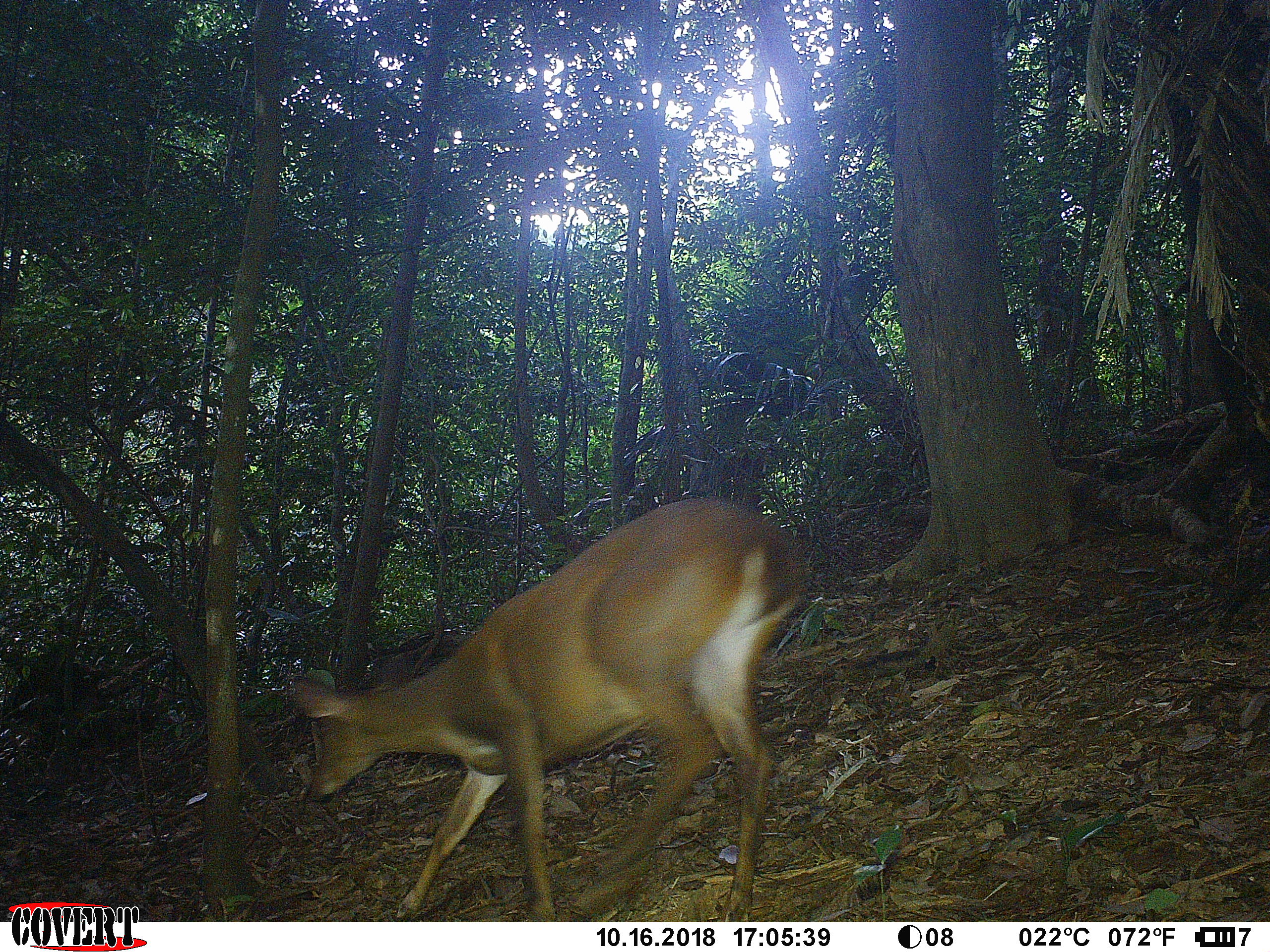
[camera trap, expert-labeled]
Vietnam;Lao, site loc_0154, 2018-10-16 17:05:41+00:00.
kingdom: Animalia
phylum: Chordata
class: Mammalia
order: Artiodactyla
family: Cervidae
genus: Muntiacus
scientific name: Muntiacus vuquangensis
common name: large-antlered muntjac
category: large antlered muntjac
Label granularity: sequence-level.